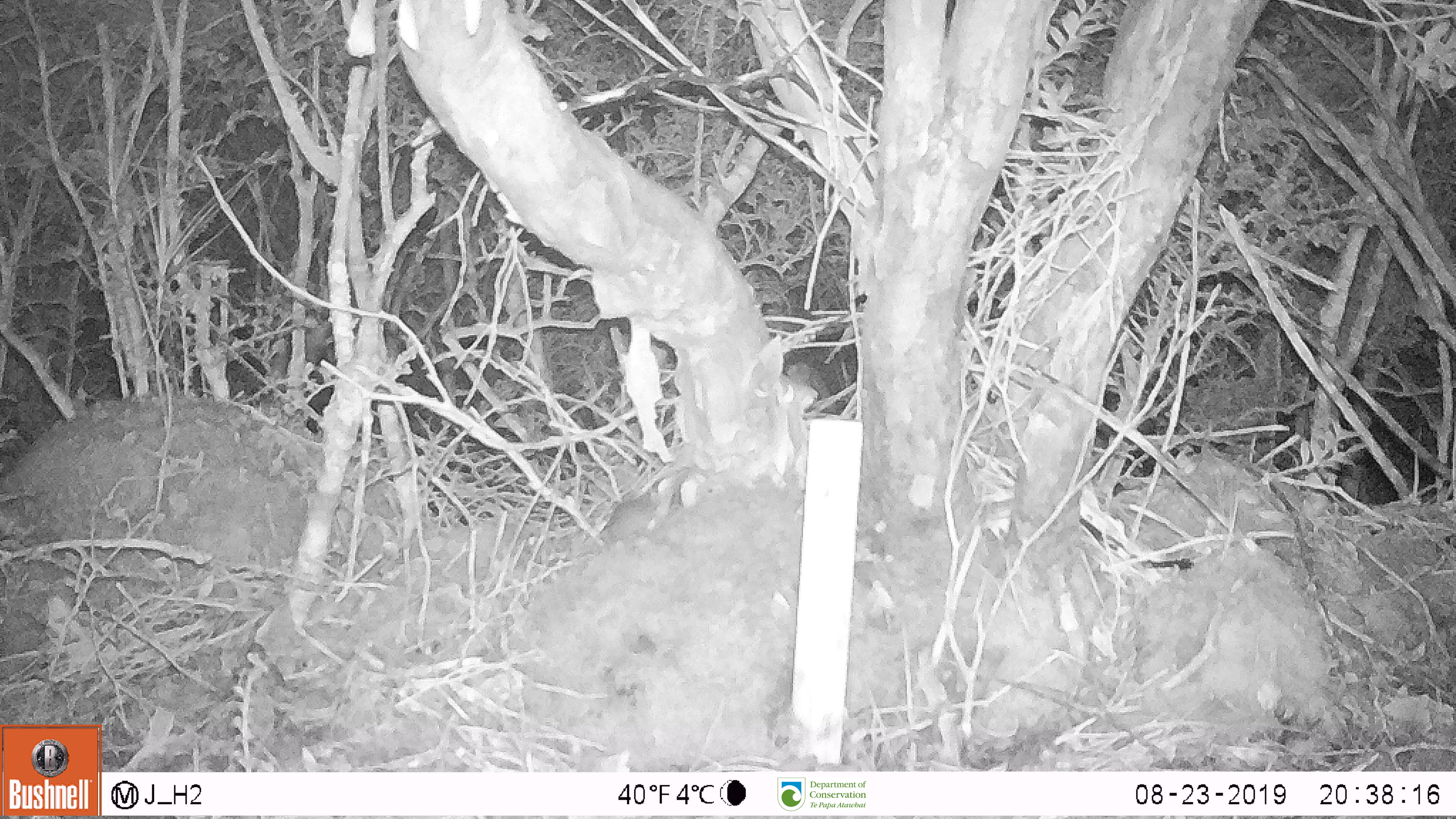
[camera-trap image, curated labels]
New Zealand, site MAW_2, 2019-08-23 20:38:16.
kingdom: Animalia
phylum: Chordata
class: Mammalia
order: Rodentia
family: Muridae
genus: Mus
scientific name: Mus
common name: mouse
Mouse (Mus).